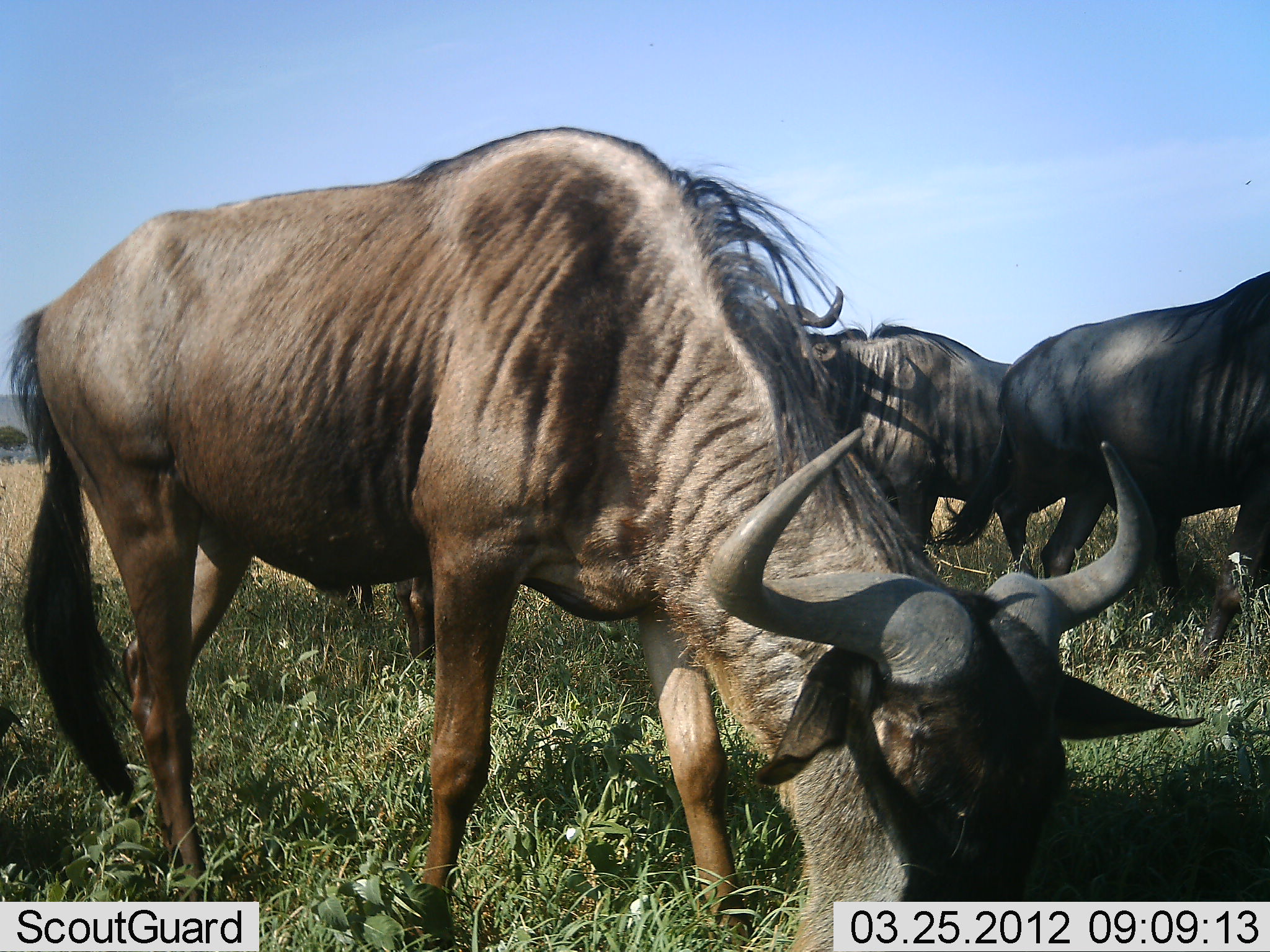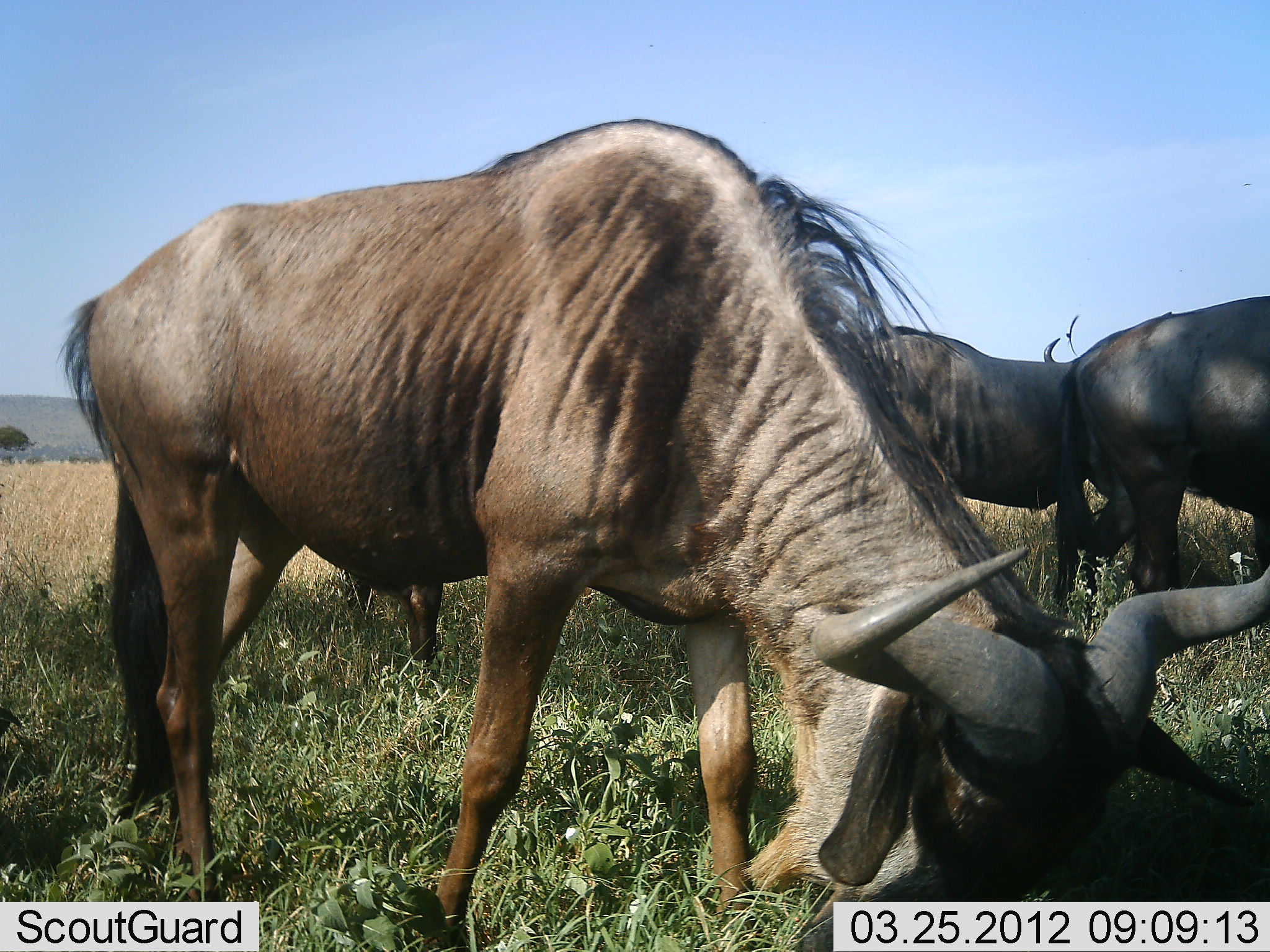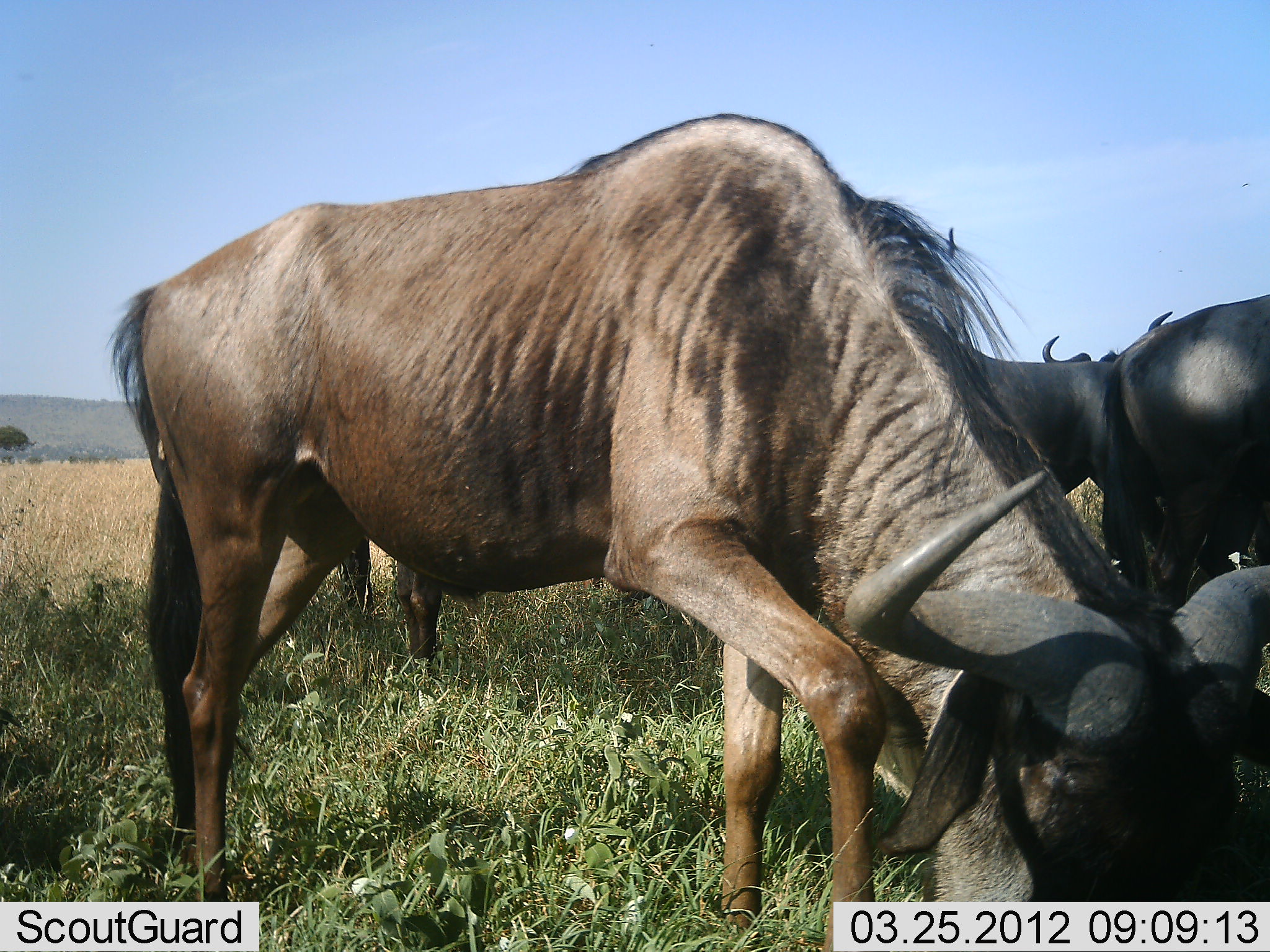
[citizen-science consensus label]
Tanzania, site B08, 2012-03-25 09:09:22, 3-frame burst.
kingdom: Animalia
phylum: Chordata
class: Mammalia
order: Artiodactyla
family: Bovidae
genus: Connochaetes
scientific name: Connochaetes taurinus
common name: blue wildebeest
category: wildebeest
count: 4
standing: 55%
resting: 5%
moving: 41%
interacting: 5%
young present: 0%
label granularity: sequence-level